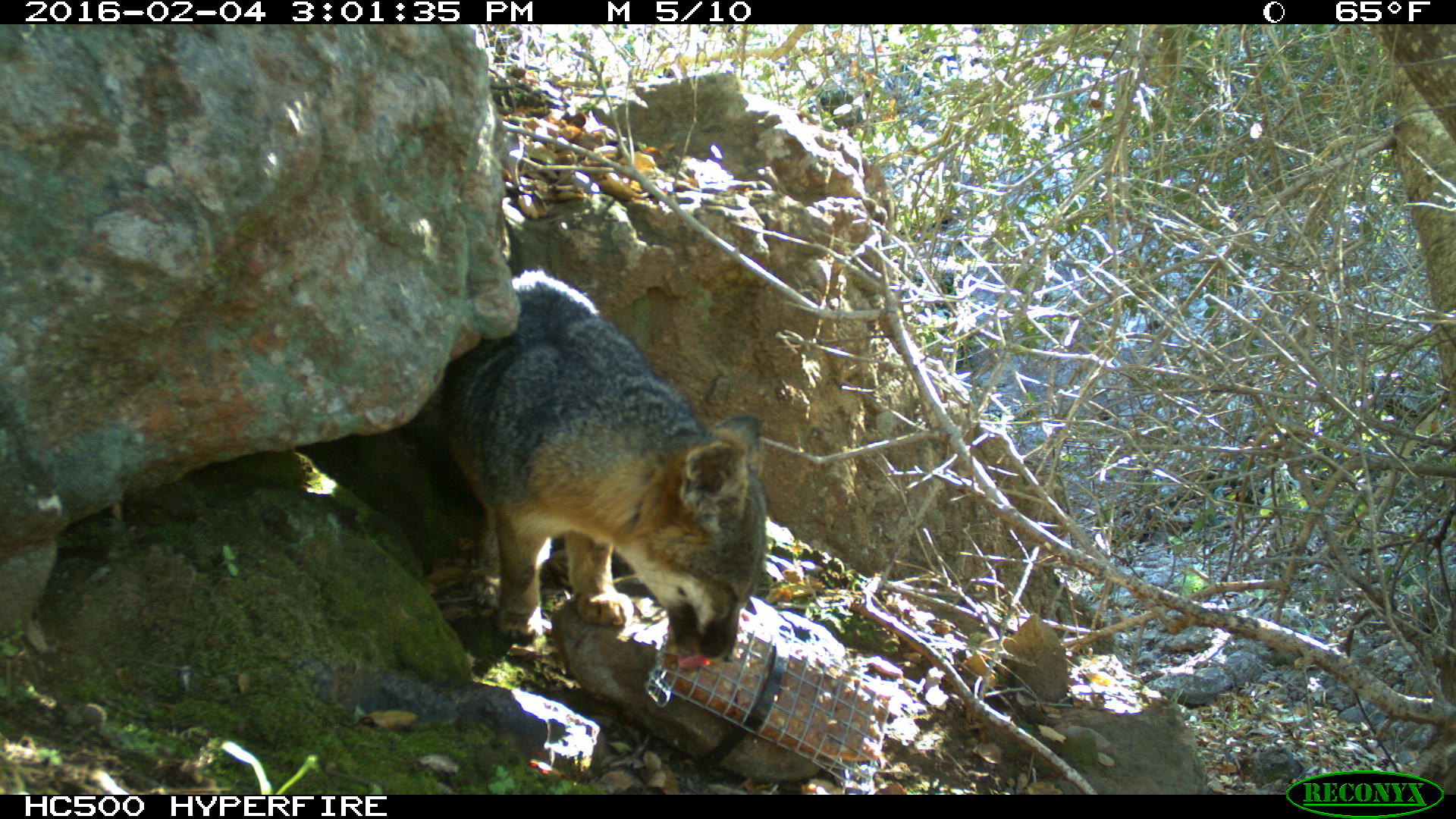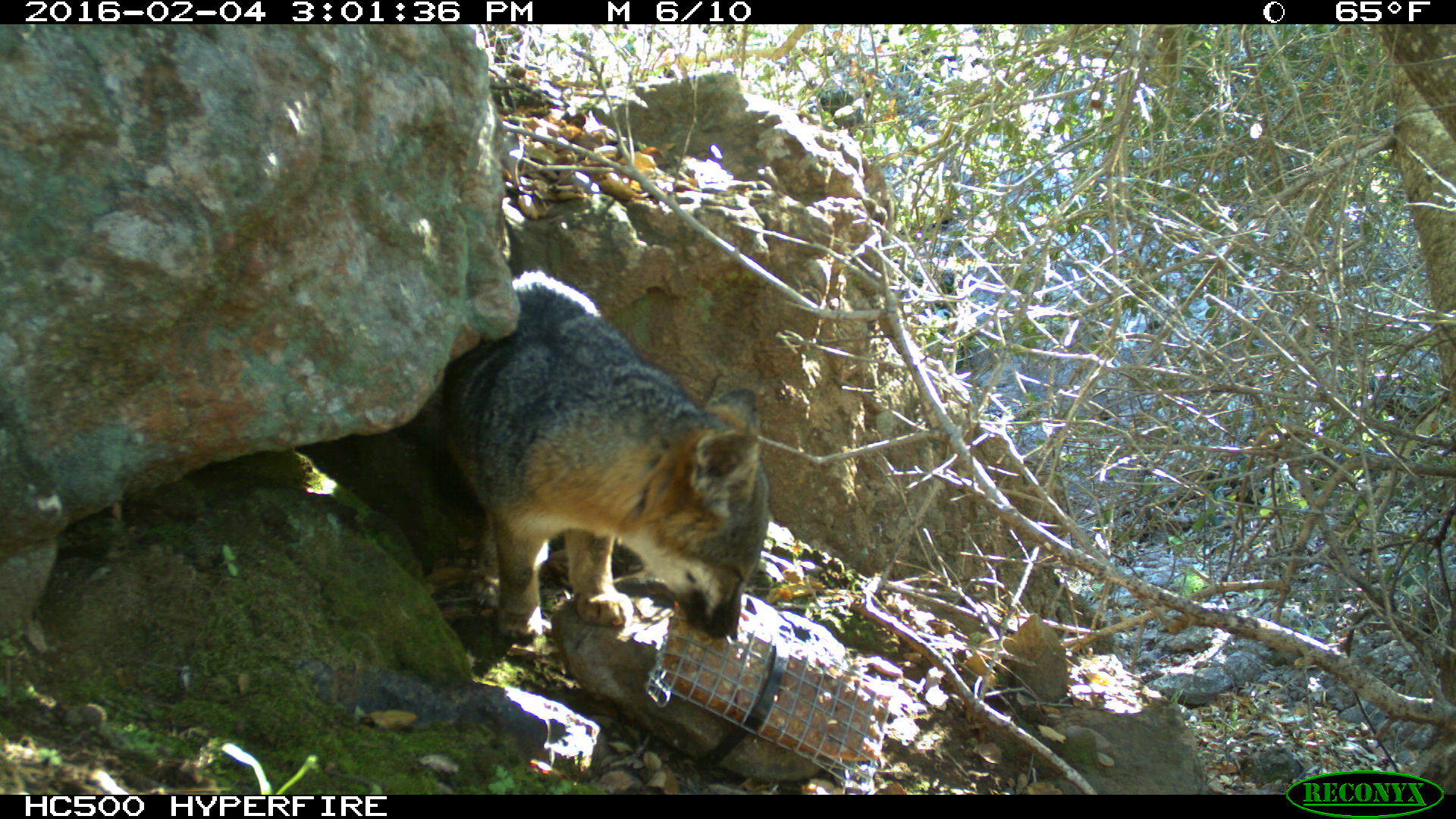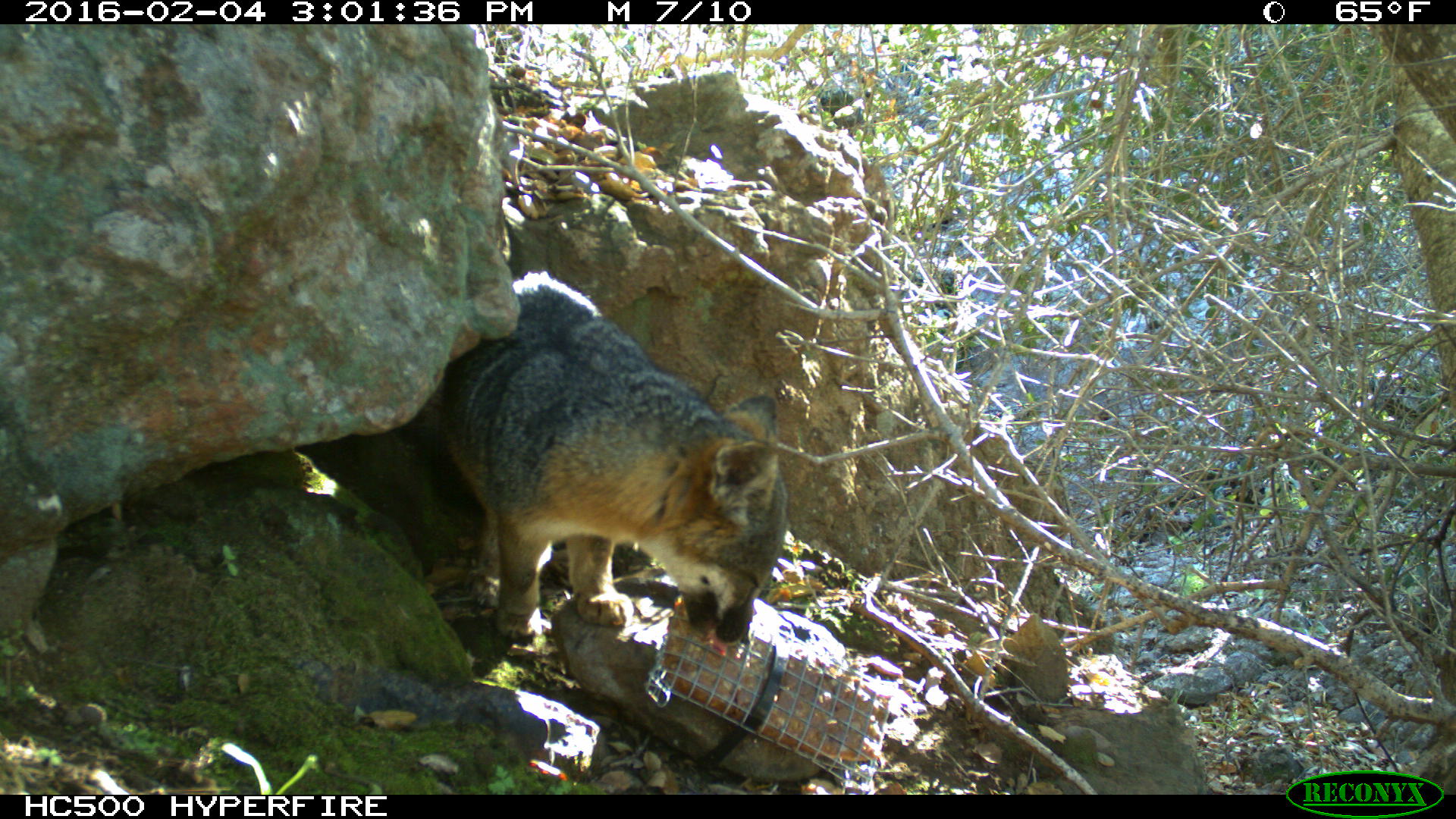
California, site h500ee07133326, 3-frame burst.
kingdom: Animalia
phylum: Chordata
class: Mammalia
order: Carnivora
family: Canidae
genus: Urocyon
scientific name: Urocyon littoralis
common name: island fox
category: fox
Fox (island fox) (Urocyon littoralis).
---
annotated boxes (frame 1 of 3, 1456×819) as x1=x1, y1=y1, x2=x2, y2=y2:
fox: x1=424, y1=268, x2=769, y2=663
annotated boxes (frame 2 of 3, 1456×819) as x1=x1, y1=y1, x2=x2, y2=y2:
fox: x1=402, y1=265, x2=770, y2=645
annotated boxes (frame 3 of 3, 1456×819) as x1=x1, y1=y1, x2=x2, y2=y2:
fox: x1=440, y1=269, x2=792, y2=642